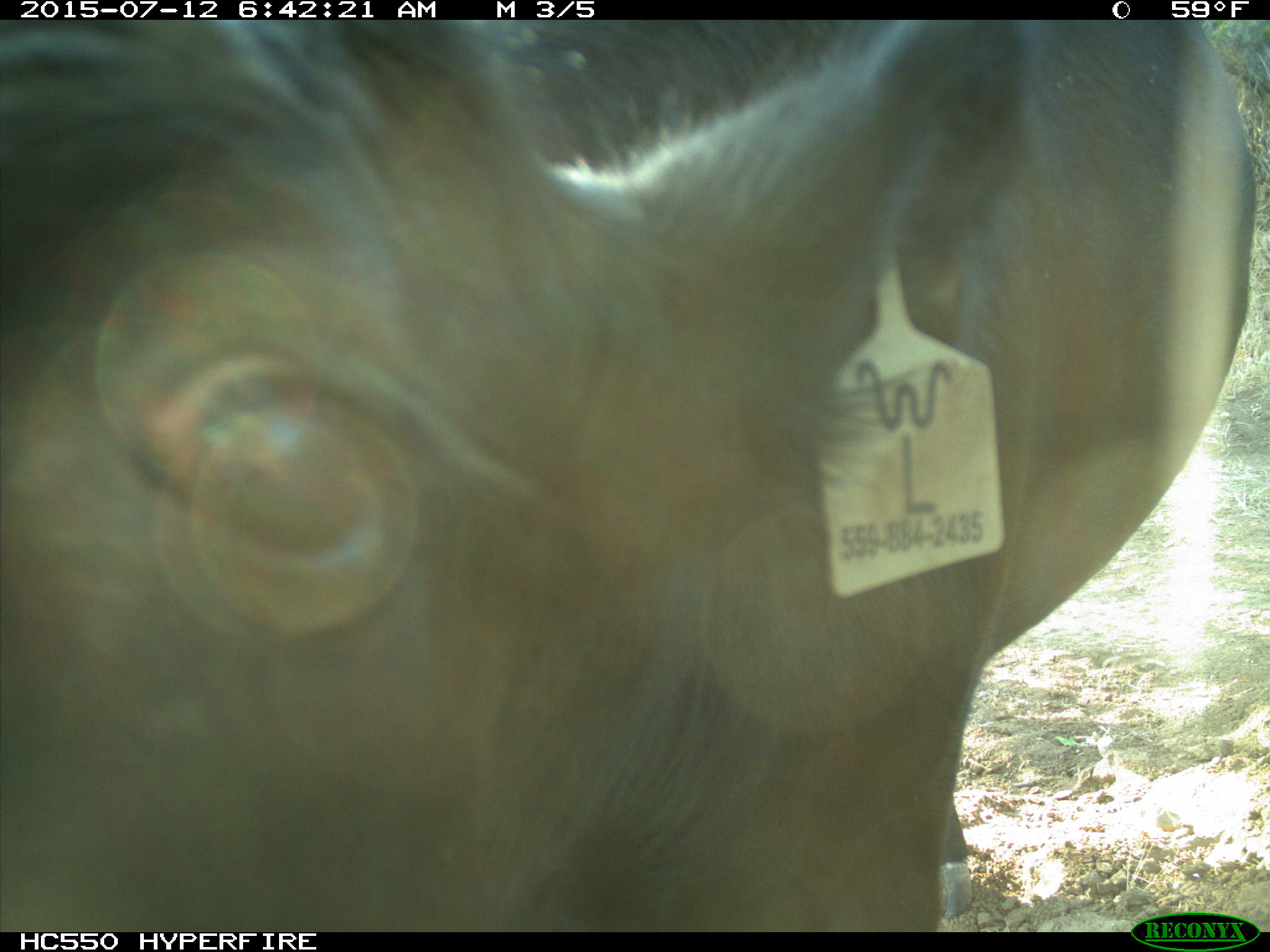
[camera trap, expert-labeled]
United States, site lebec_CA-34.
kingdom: Animalia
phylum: Chordata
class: Mammalia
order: Artiodactyla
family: Bovidae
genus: Bos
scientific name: Bos taurus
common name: domestic cow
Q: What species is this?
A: Bos taurus (domestic cow).